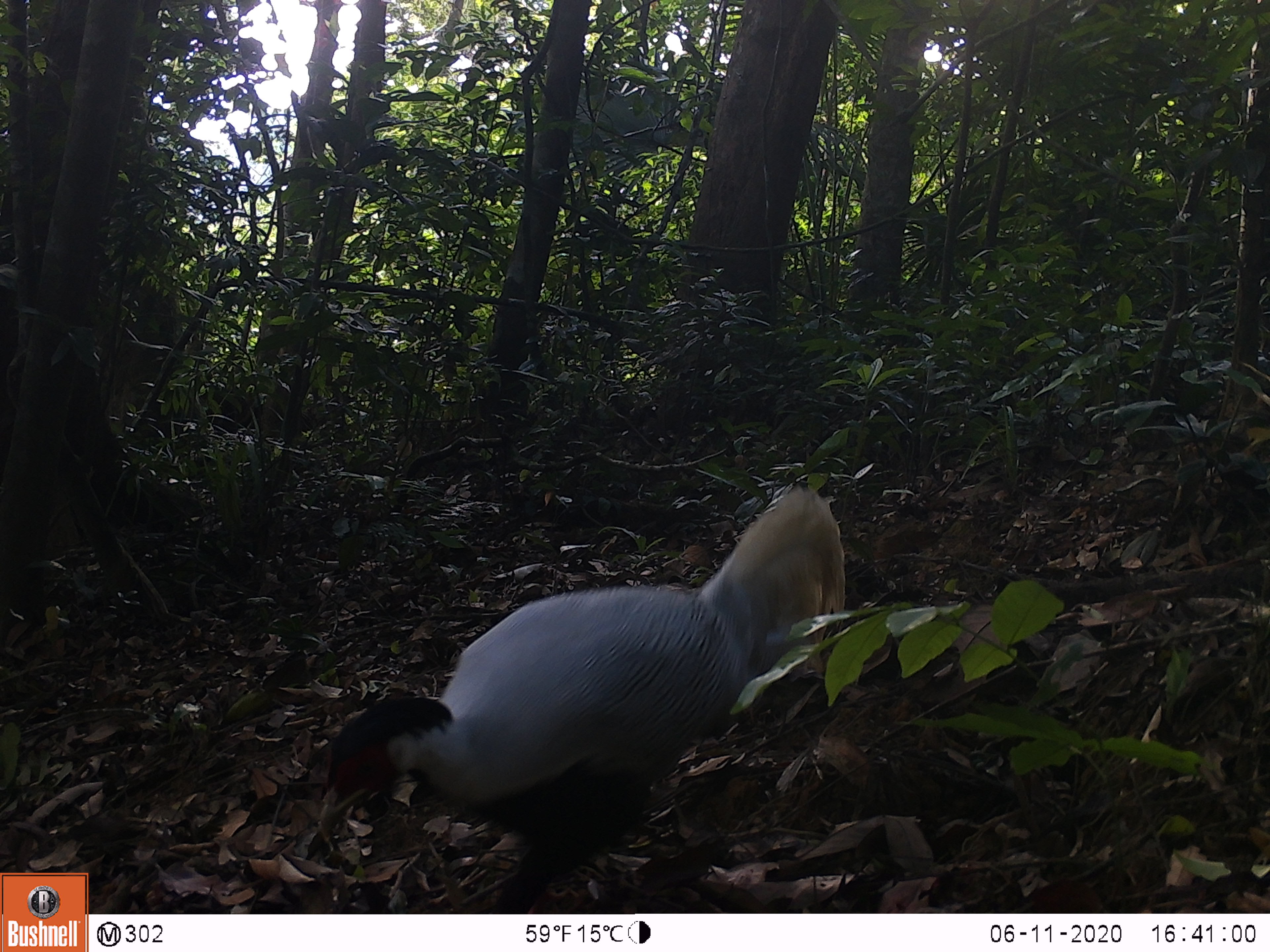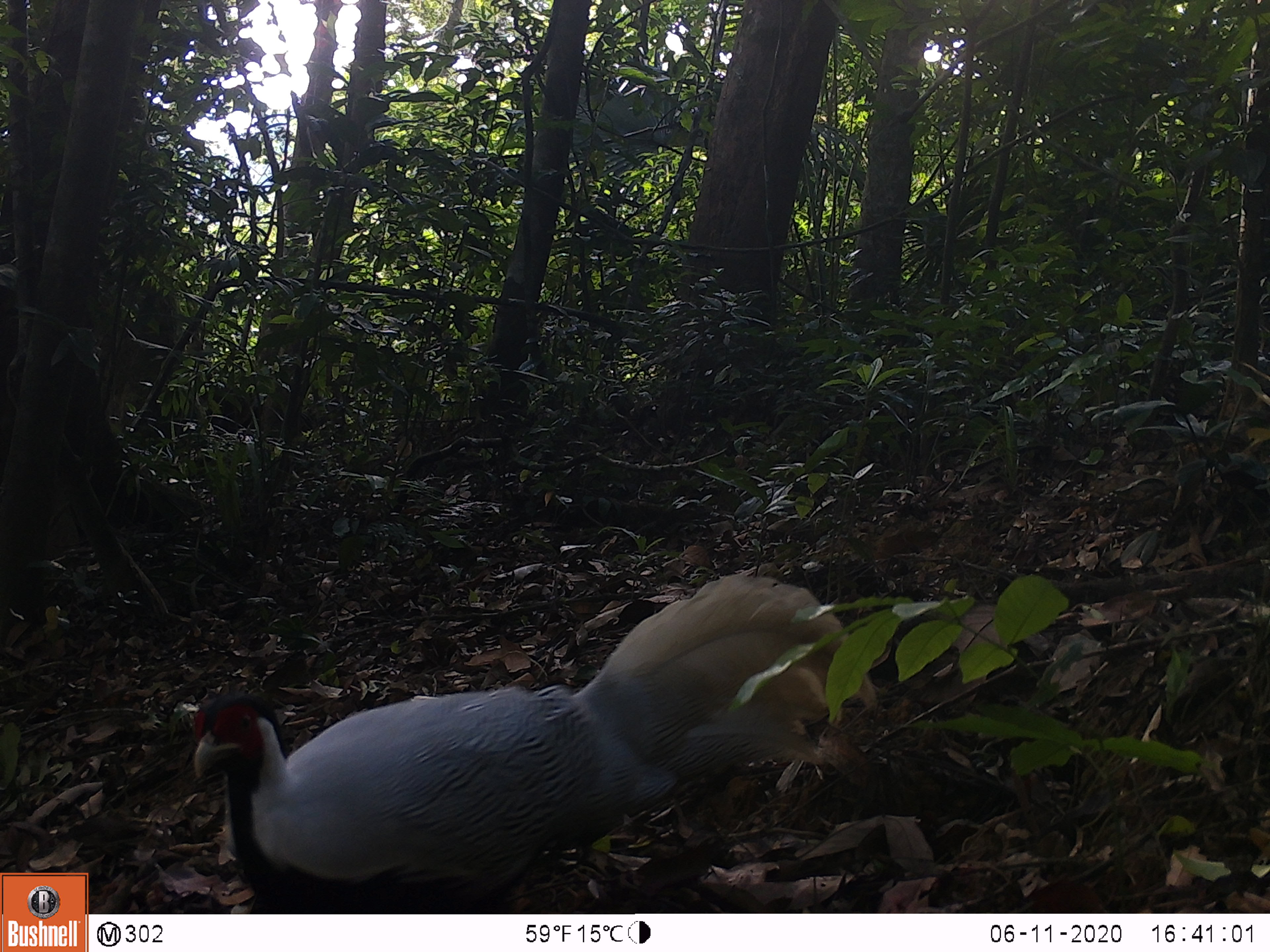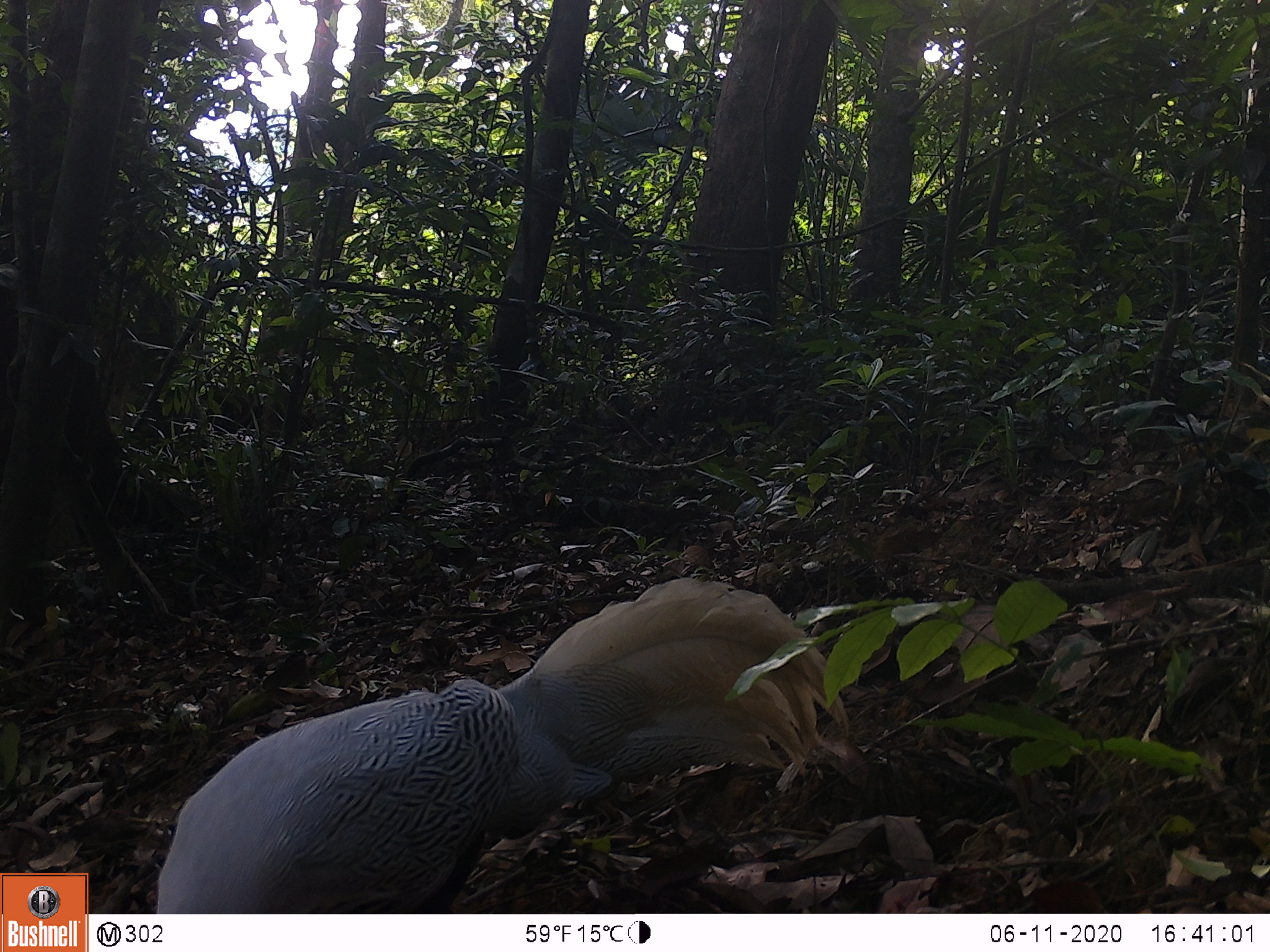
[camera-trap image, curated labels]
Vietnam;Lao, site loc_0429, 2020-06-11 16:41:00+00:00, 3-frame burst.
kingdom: Animalia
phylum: Chordata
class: Aves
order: Galliformes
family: Phasianidae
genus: Lophura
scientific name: Lophura nycthemera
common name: silver pheasant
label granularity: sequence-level